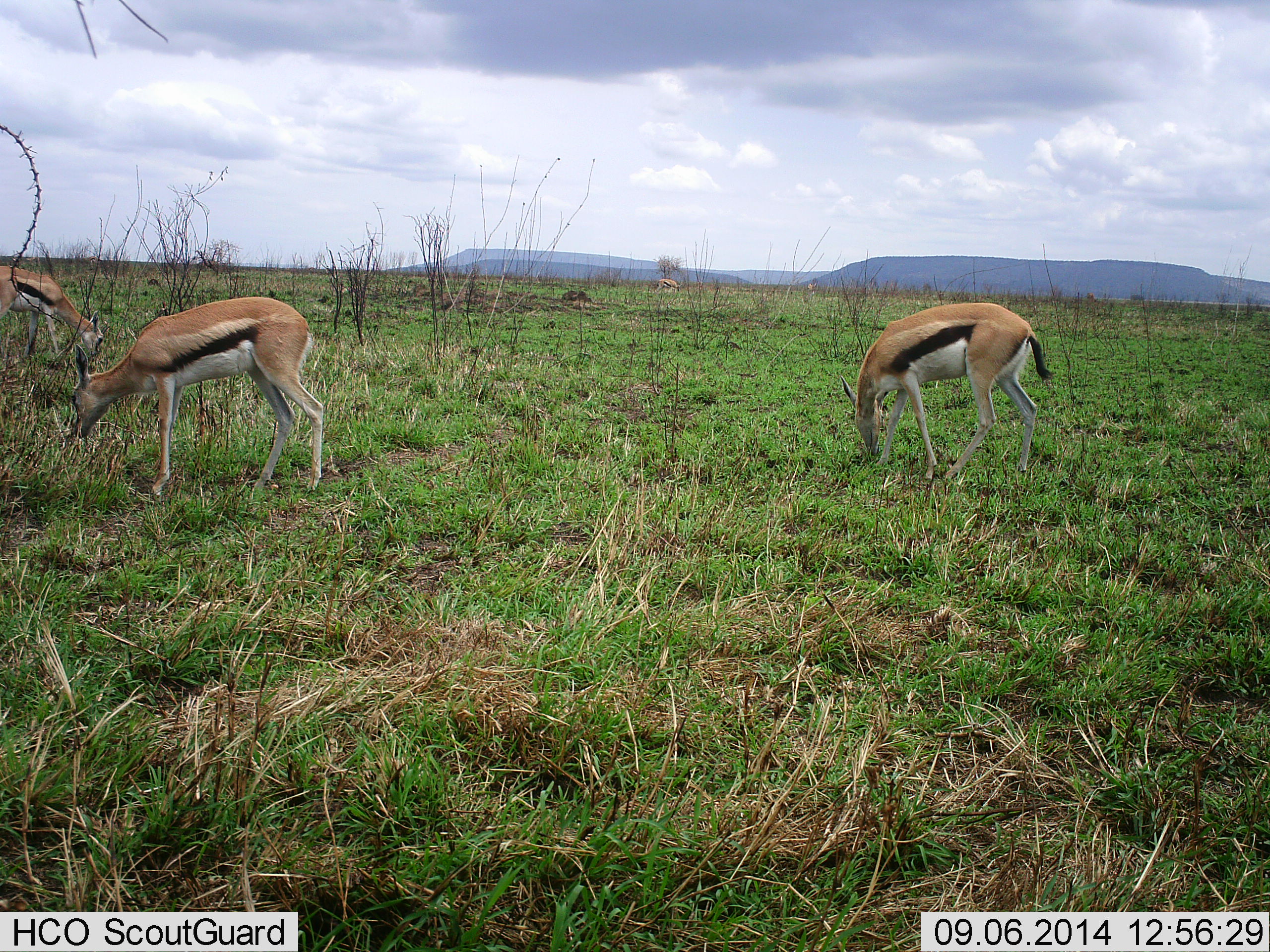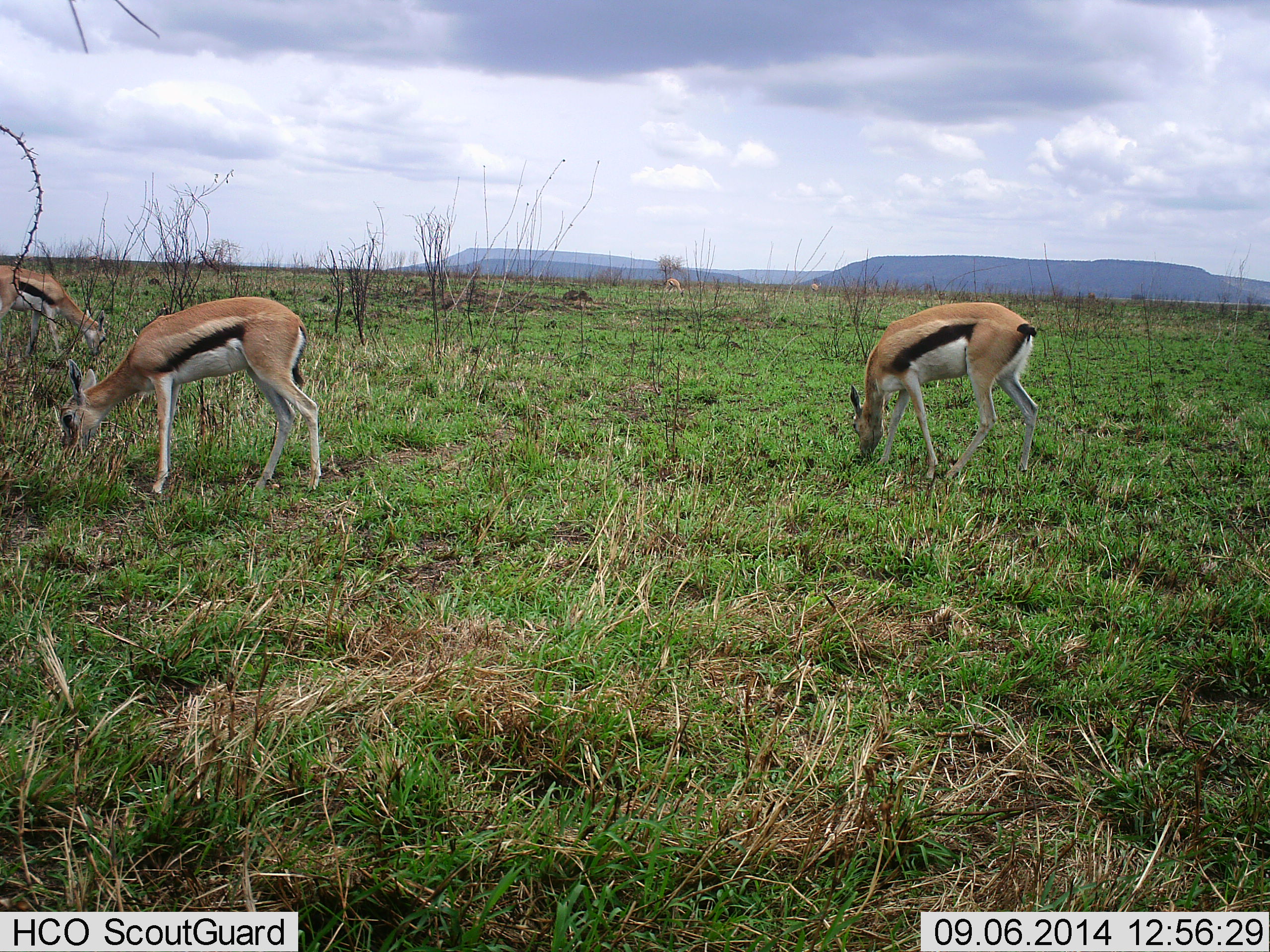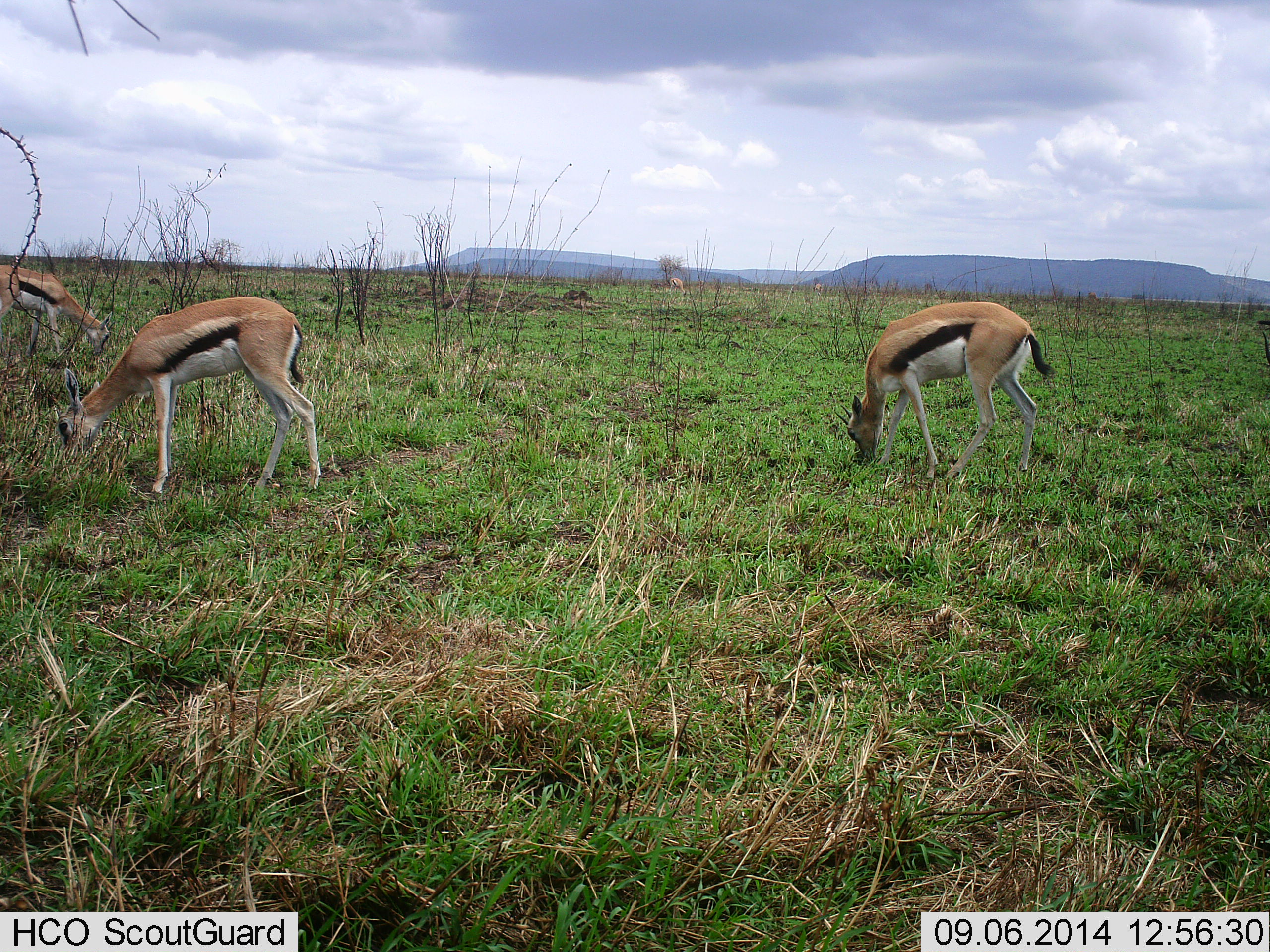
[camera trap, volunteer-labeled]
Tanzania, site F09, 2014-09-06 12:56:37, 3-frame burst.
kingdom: Animalia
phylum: Chordata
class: Mammalia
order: Artiodactyla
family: Bovidae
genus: Eudorcas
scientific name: Eudorcas thomsonii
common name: thomson's gazelle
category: gazellethomsons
Gazellethomsons (thomson's gazelle) (Eudorcas thomsonii), count 5. Behavior (volunteer vote fractions): standing 10%, resting 0%, moving 10%, interacting 0%. Young present (vote fraction): 0%. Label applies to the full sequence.